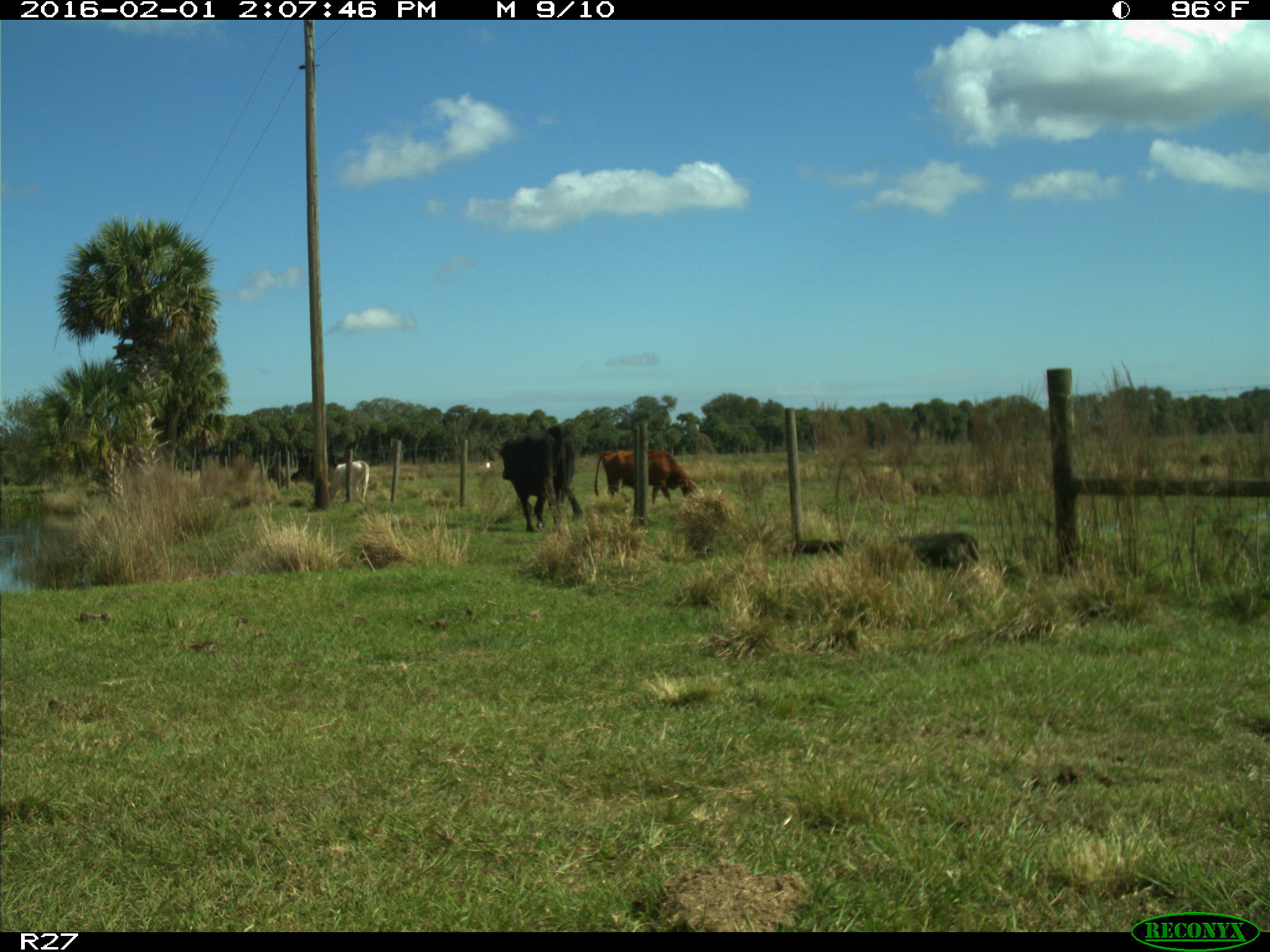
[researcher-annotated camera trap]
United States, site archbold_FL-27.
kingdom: Animalia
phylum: Chordata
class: Mammalia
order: Artiodactyla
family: Bovidae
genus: Bos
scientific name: Bos taurus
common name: domestic cow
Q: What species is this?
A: Bos taurus (domestic cow).